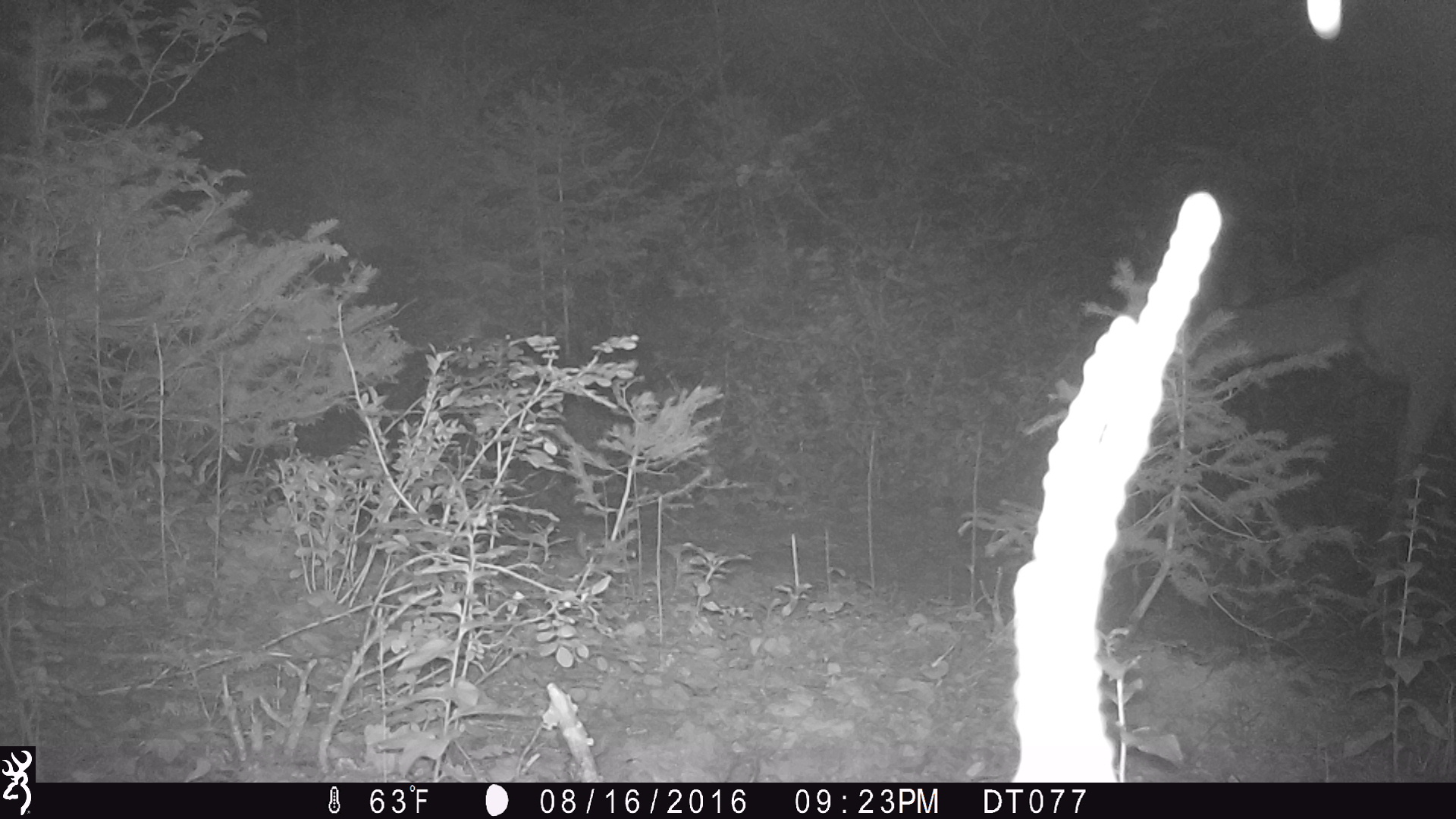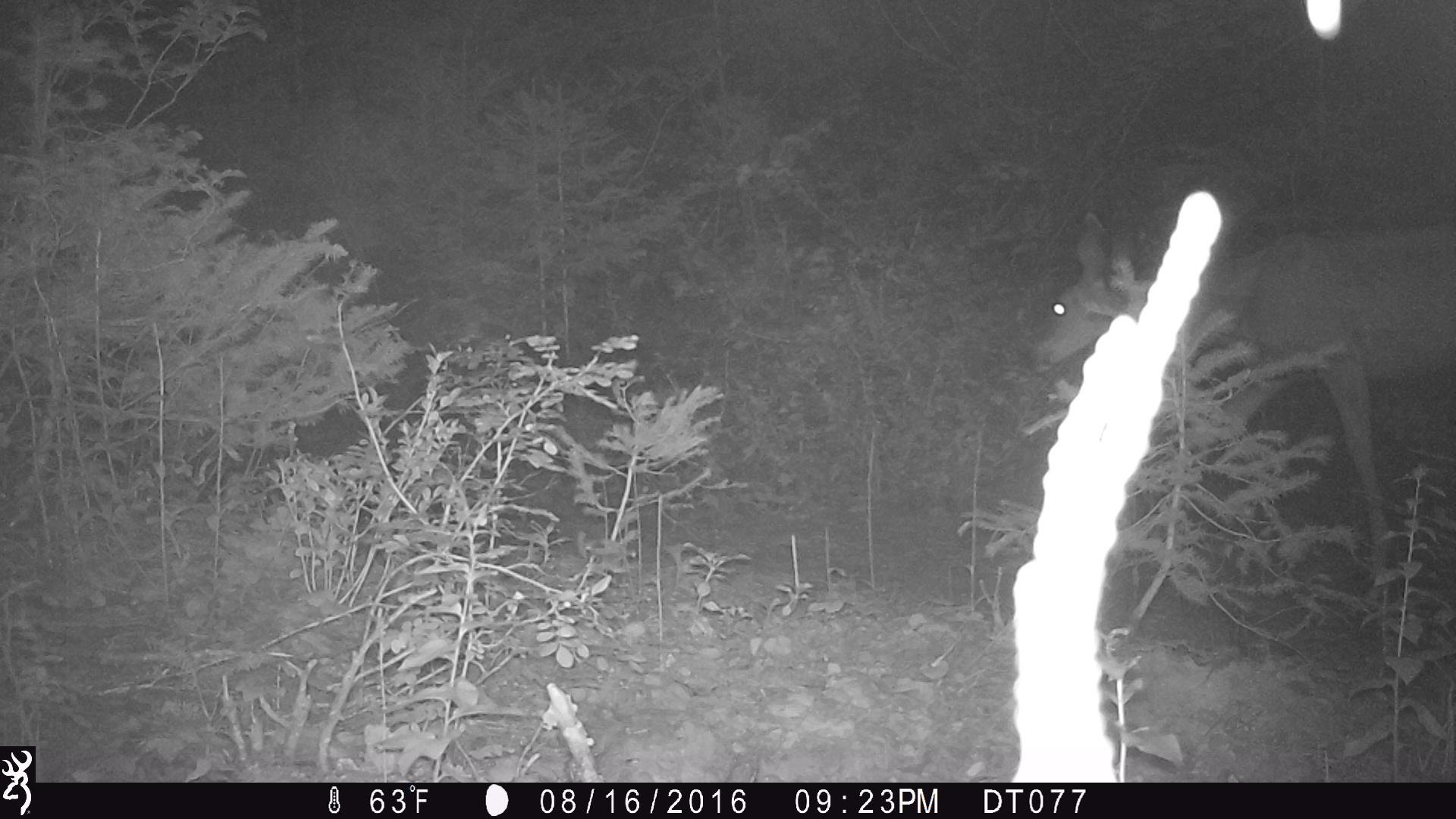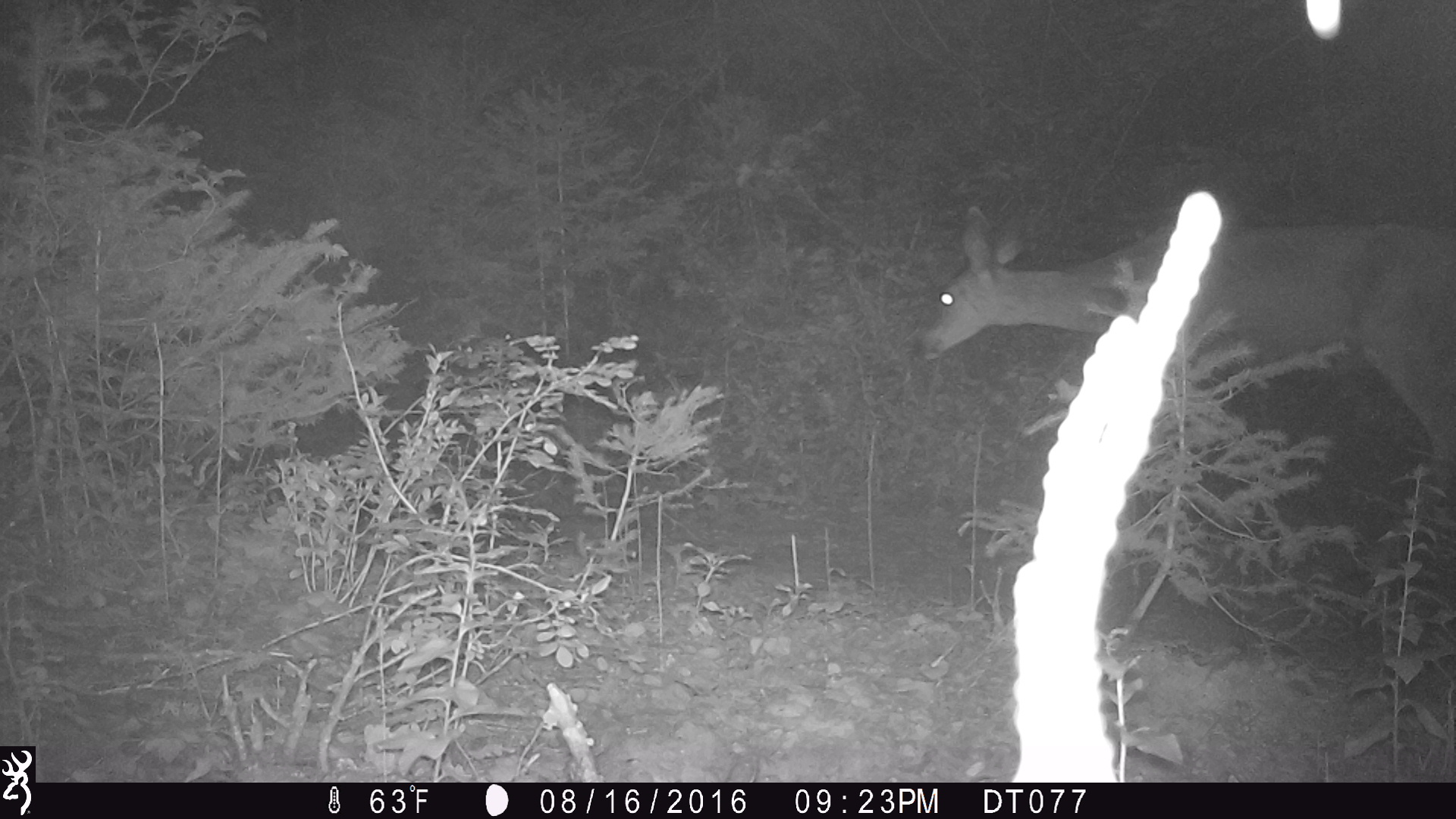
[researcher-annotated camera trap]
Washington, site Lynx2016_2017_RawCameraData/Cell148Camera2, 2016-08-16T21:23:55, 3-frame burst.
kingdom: Animalia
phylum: Chordata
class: Mammalia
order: Artiodactyla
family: Cervidae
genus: Odocoileus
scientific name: Odocoileus hemionus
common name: mule deer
Odocoileus hemionus (mule deer). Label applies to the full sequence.